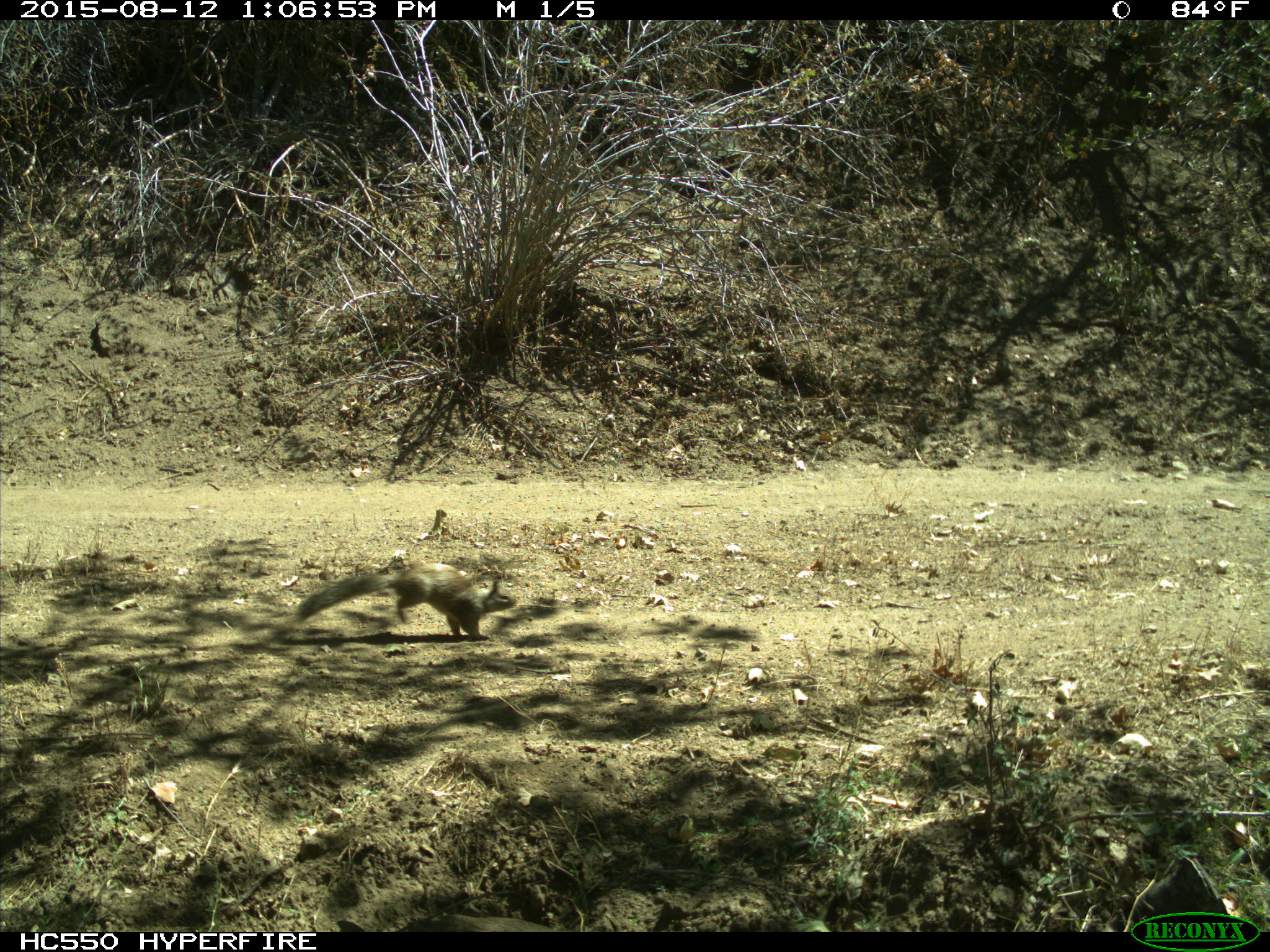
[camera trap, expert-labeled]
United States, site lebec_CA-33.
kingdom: Animalia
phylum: Chordata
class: Mammalia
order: Rodentia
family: Sciuridae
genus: Otospermophilus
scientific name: Otospermophilus beecheyi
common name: california ground squirrel